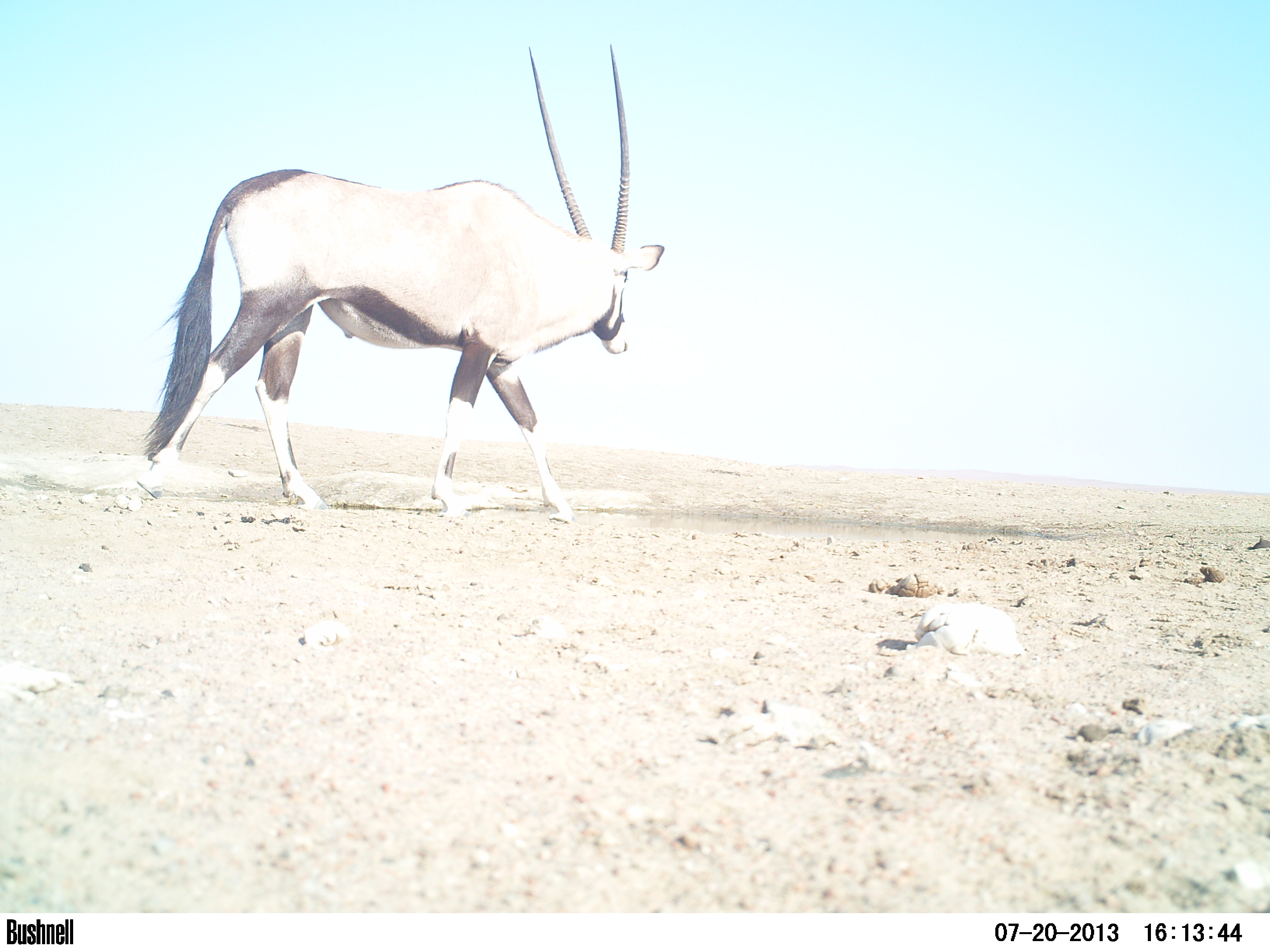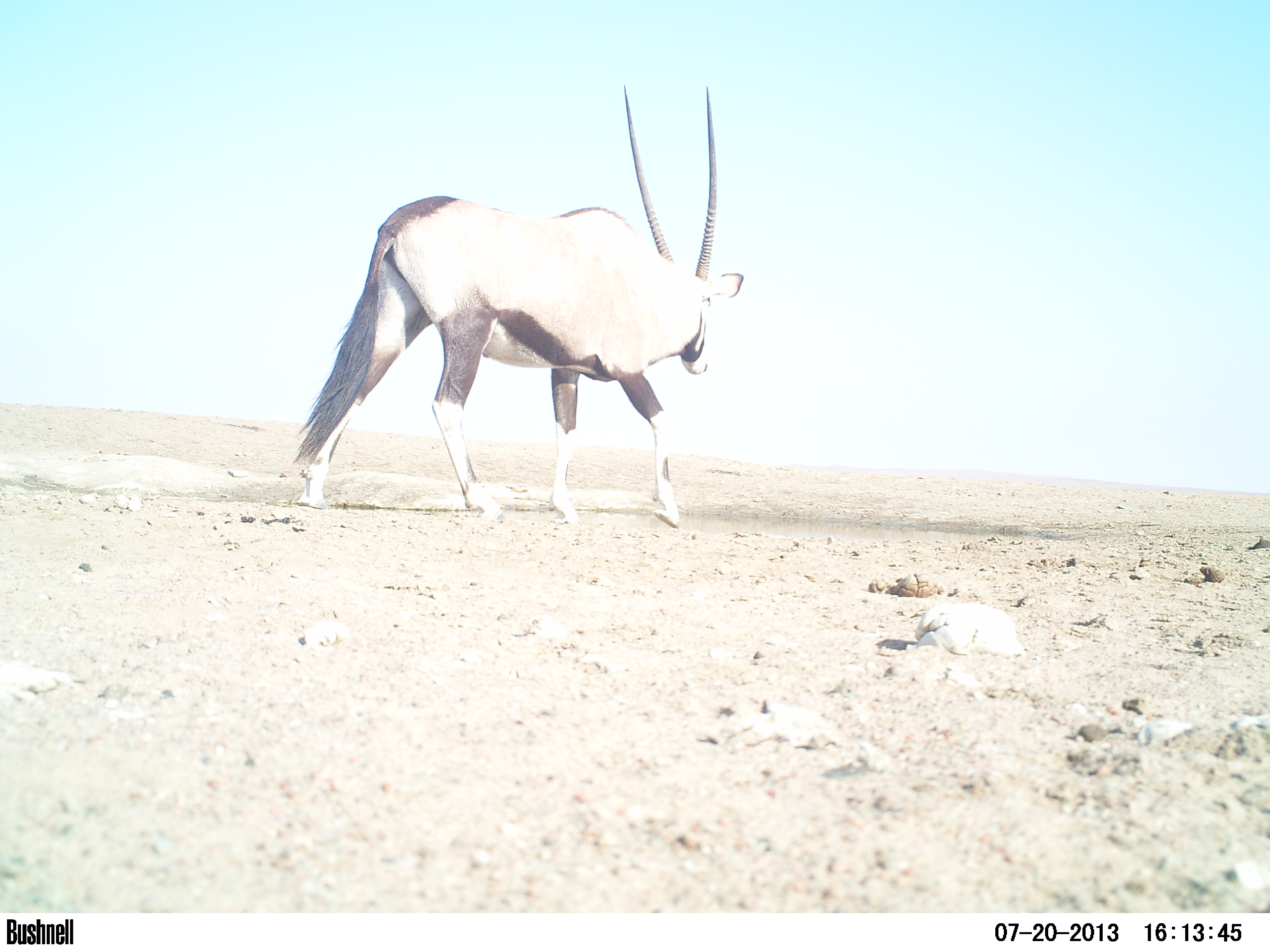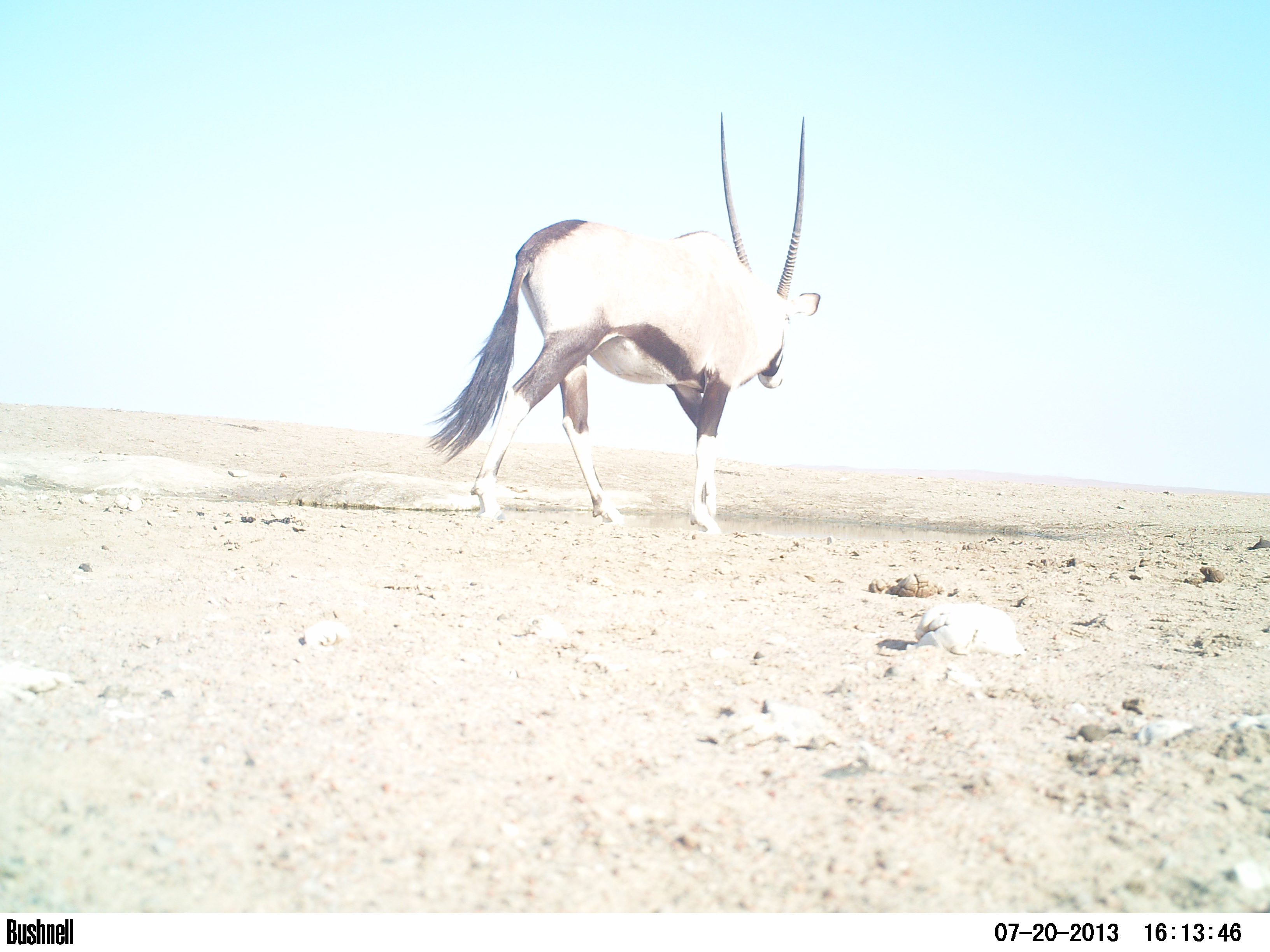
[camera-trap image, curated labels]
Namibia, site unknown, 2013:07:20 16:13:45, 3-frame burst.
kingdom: Animalia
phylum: Chordata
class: Mammalia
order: Artiodactyla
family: Bovidae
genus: Oryx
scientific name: Oryx gazella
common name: gemsbok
Oryx gazella (gemsbok).